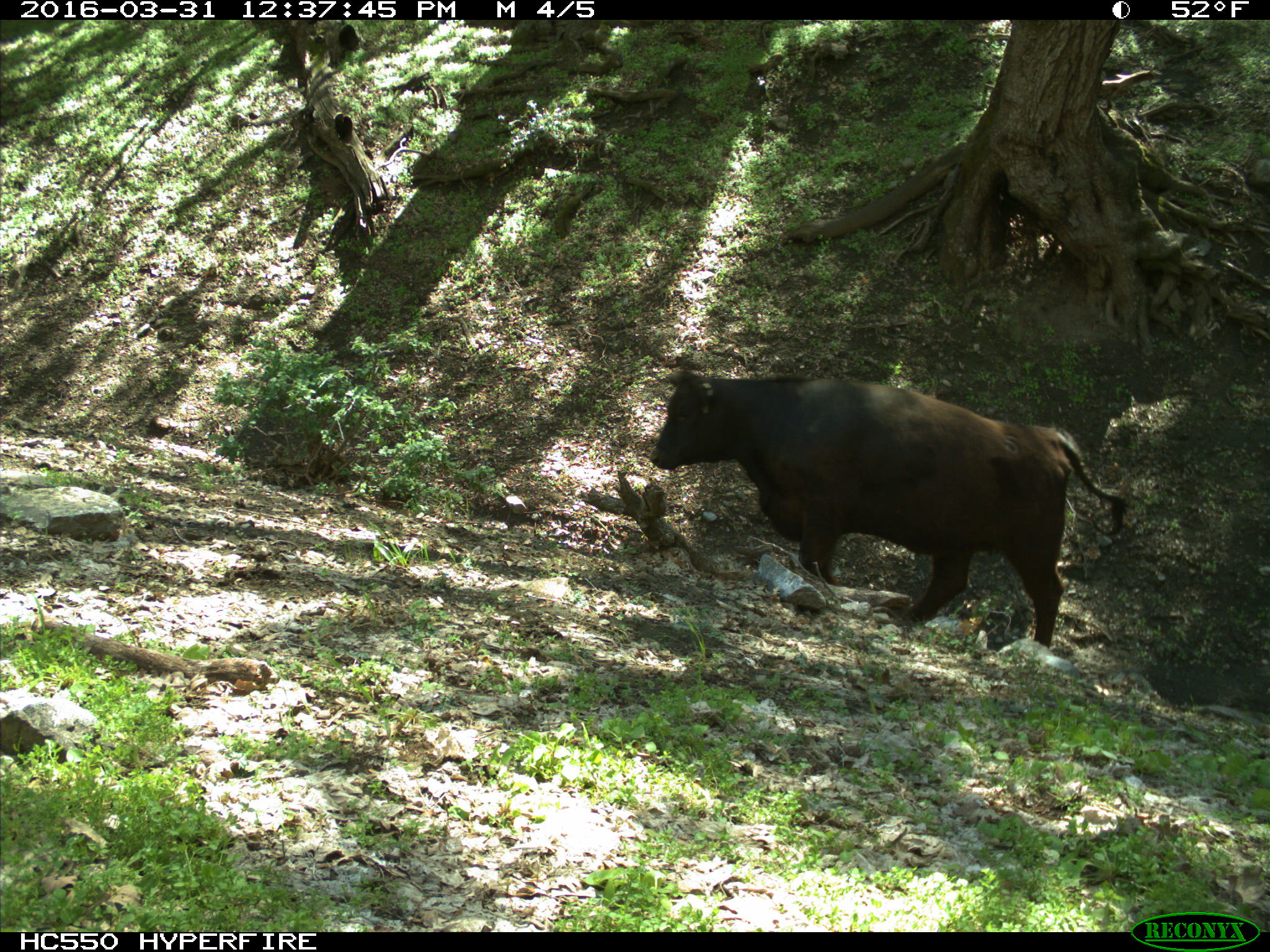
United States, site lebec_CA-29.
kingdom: Animalia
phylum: Chordata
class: Mammalia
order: Artiodactyla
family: Bovidae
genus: Bos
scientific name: Bos taurus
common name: domestic cow